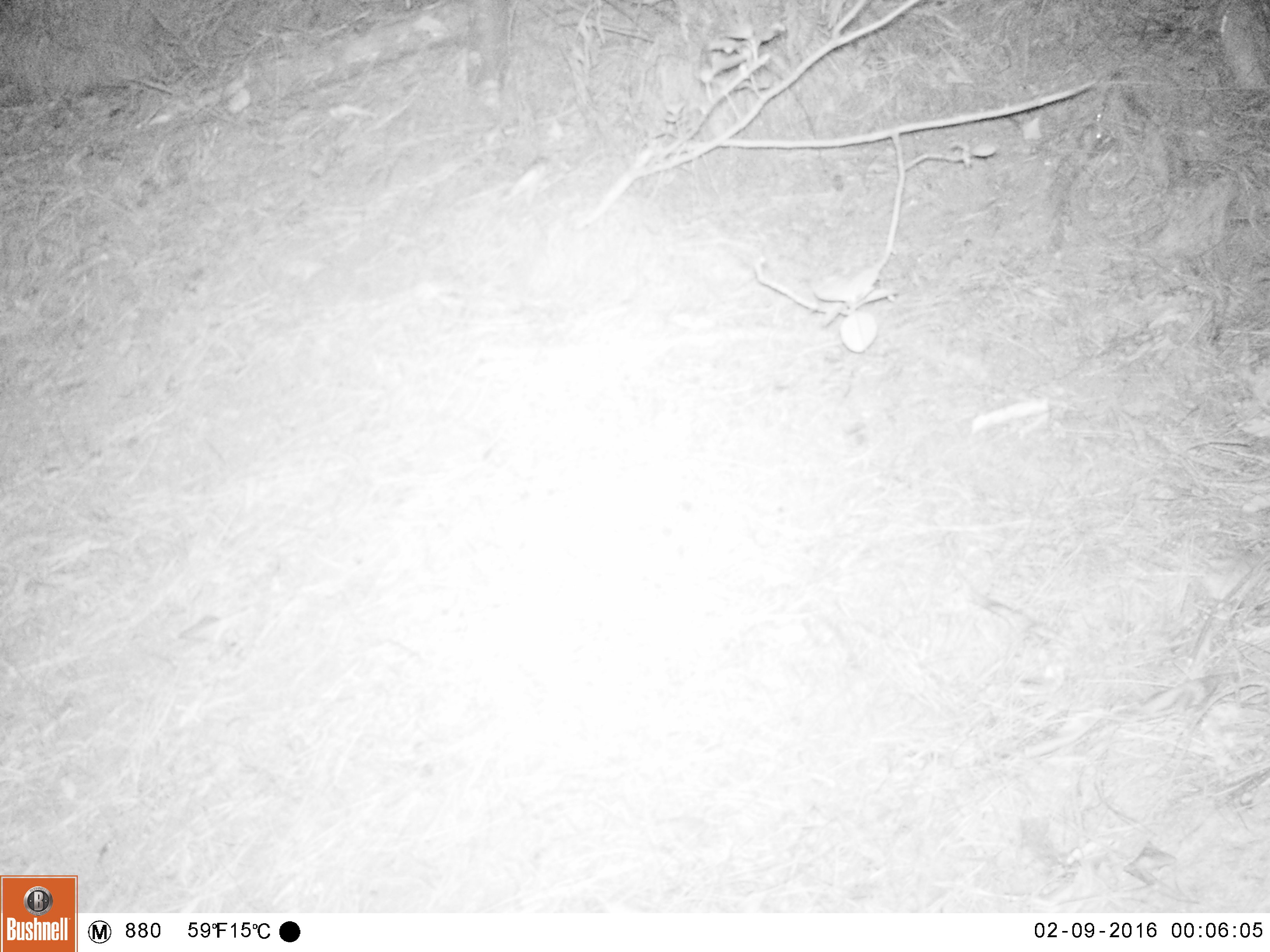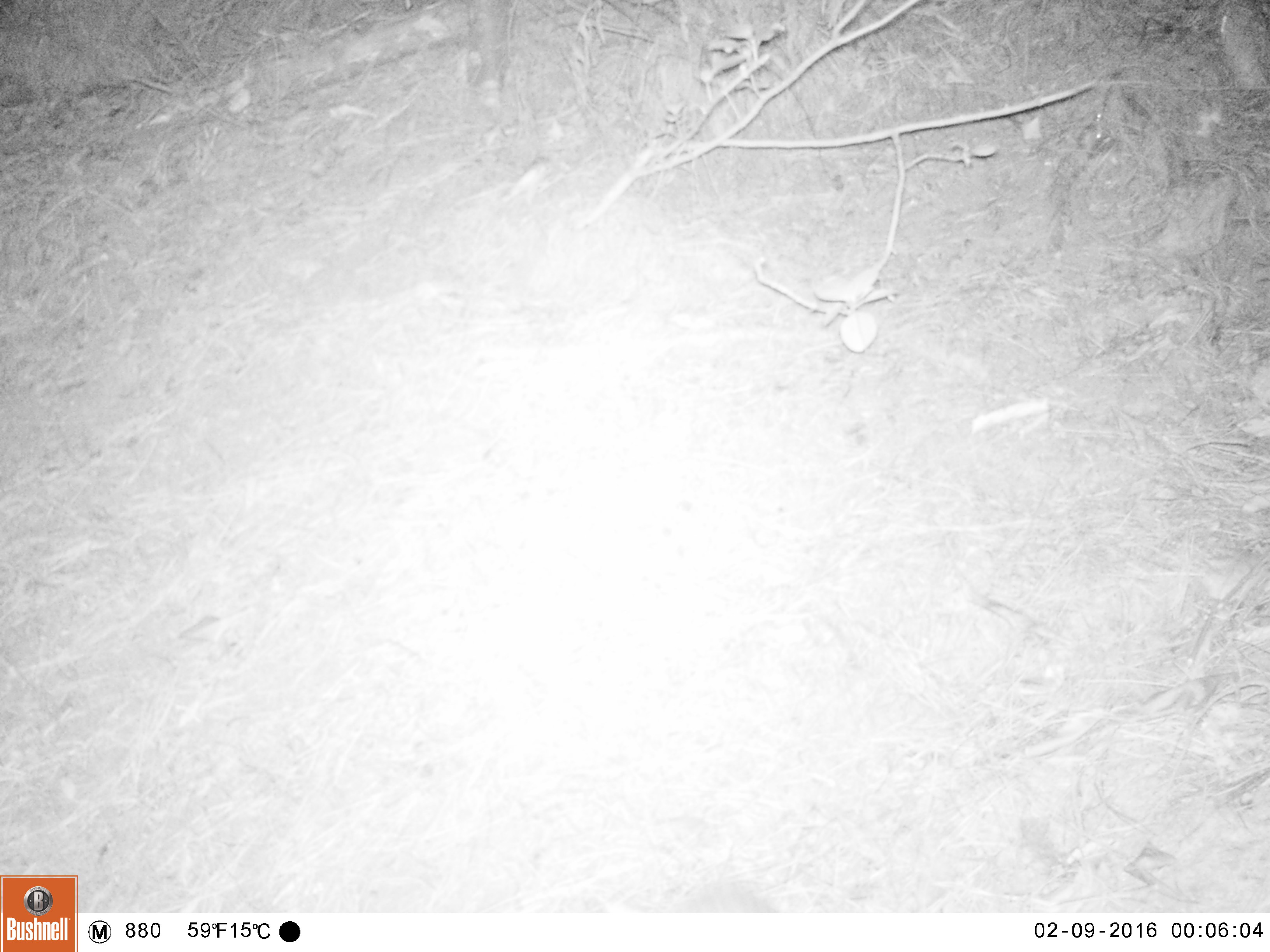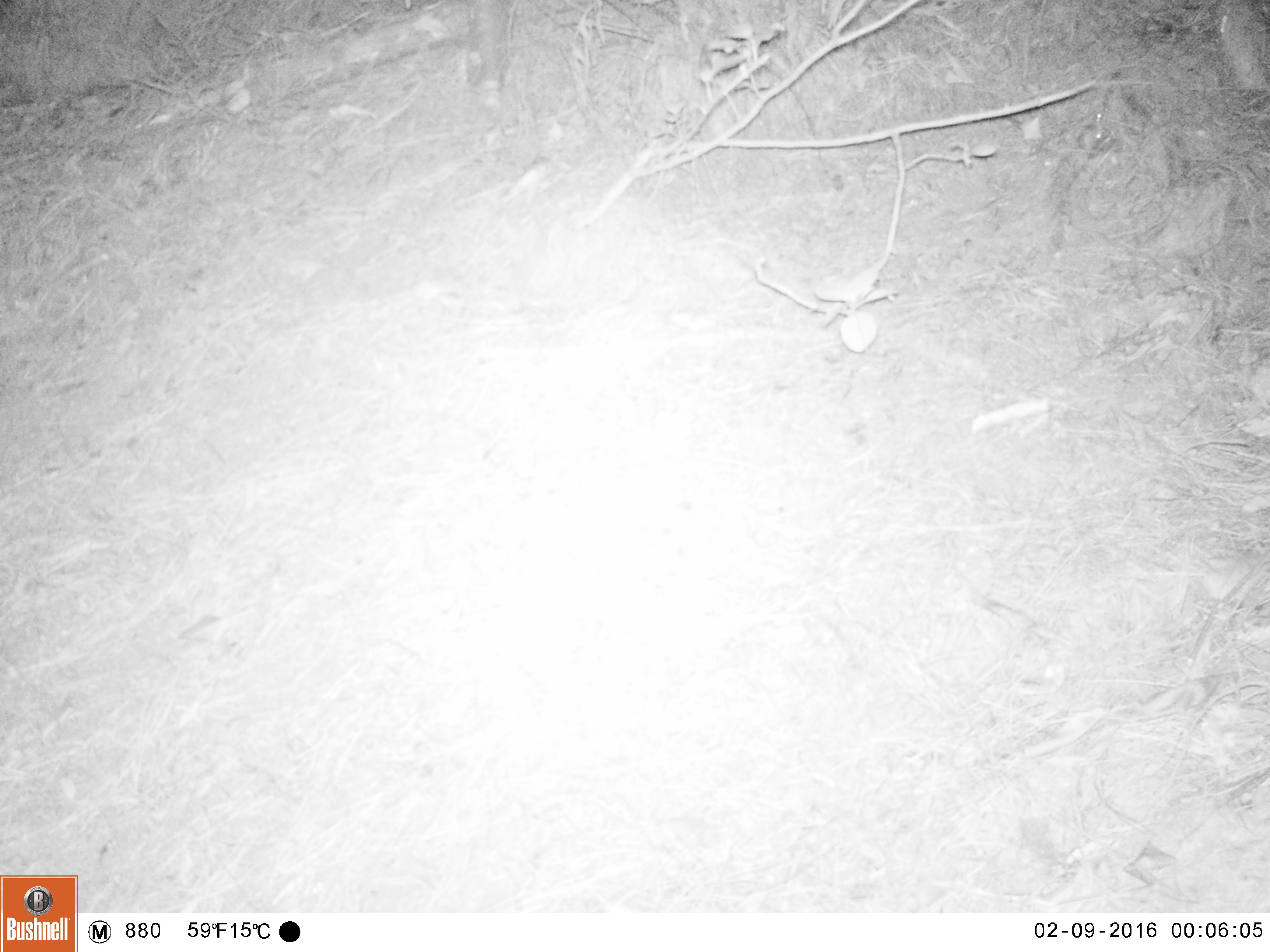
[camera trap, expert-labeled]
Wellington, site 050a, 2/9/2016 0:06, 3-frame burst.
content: unidentified animal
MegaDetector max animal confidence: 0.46